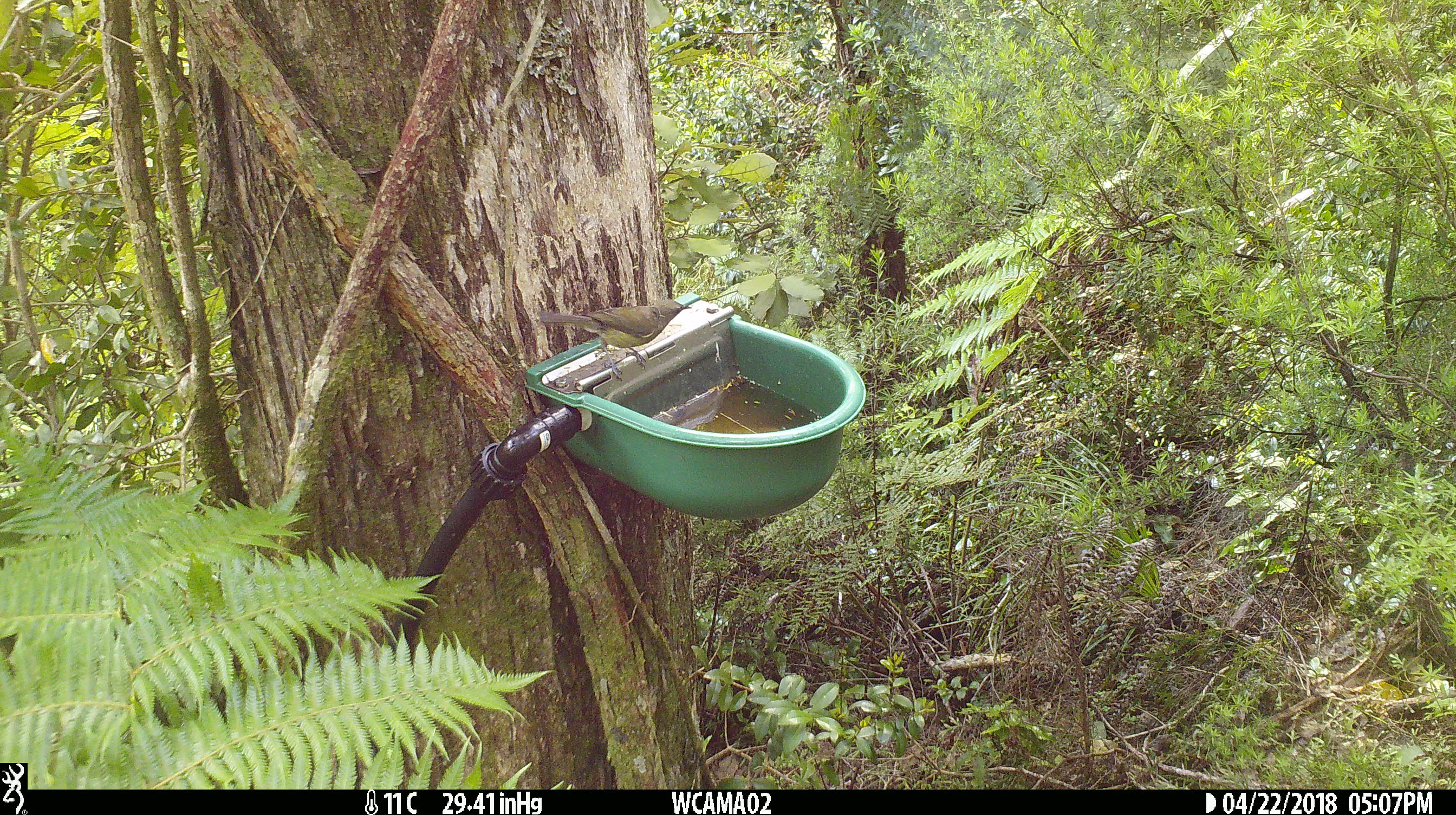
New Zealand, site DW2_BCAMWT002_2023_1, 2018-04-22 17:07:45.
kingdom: Animalia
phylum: Chordata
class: Aves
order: Passeriformes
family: Meliphagidae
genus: Anthornis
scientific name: Anthornis melanura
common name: new zealand bellbird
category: bellbird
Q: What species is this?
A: Bellbird (new zealand bellbird) (Anthornis melanura).